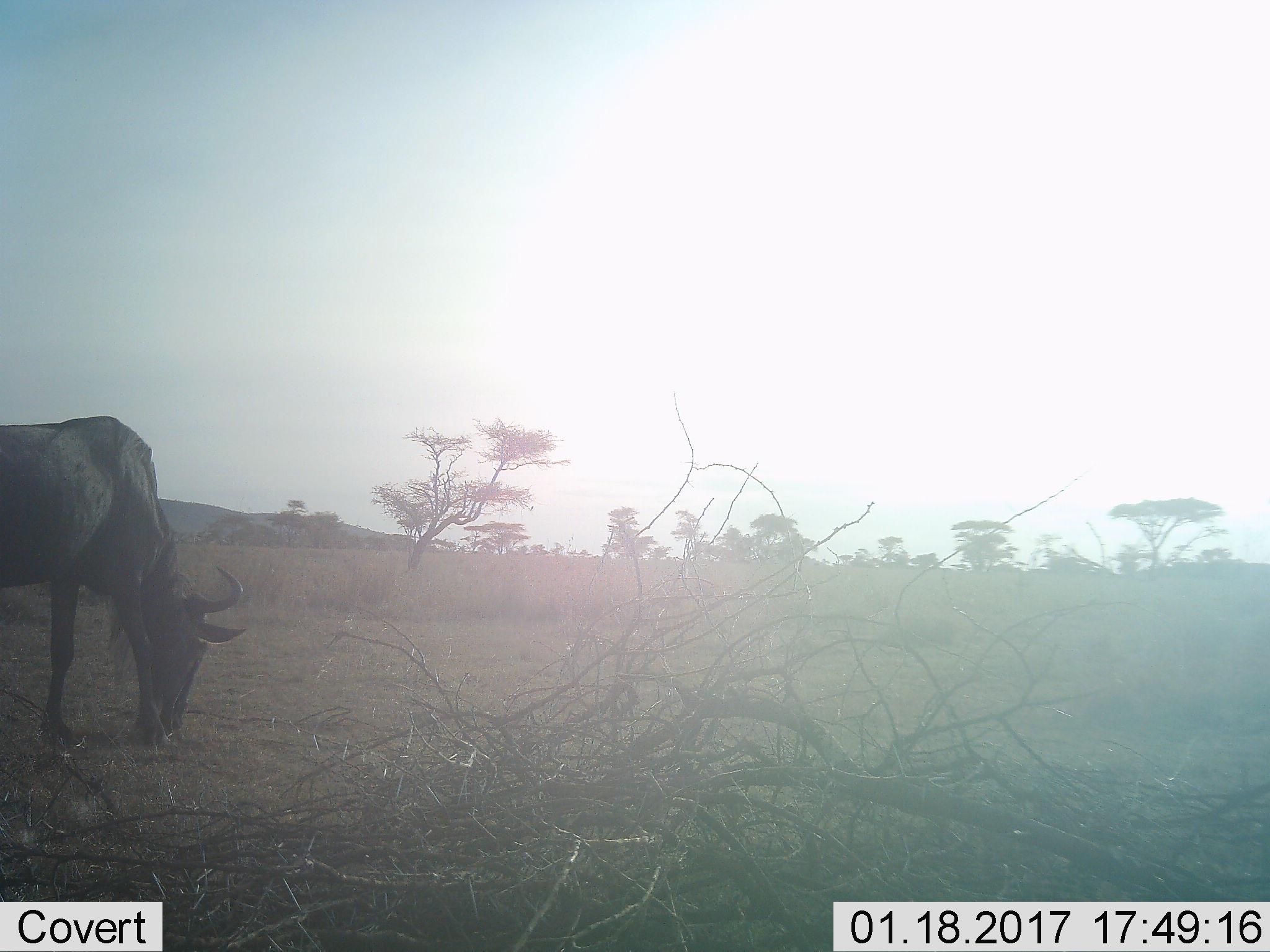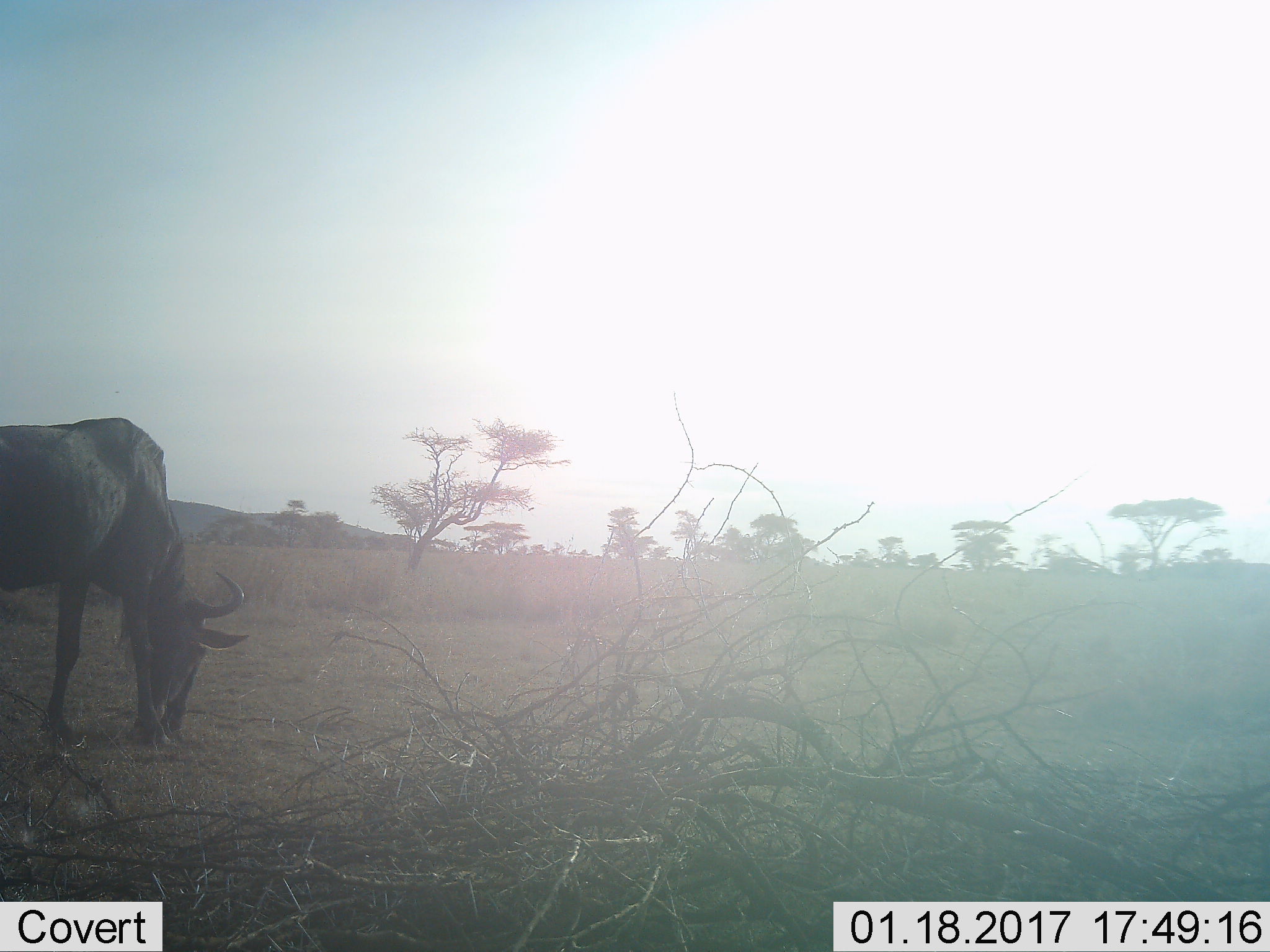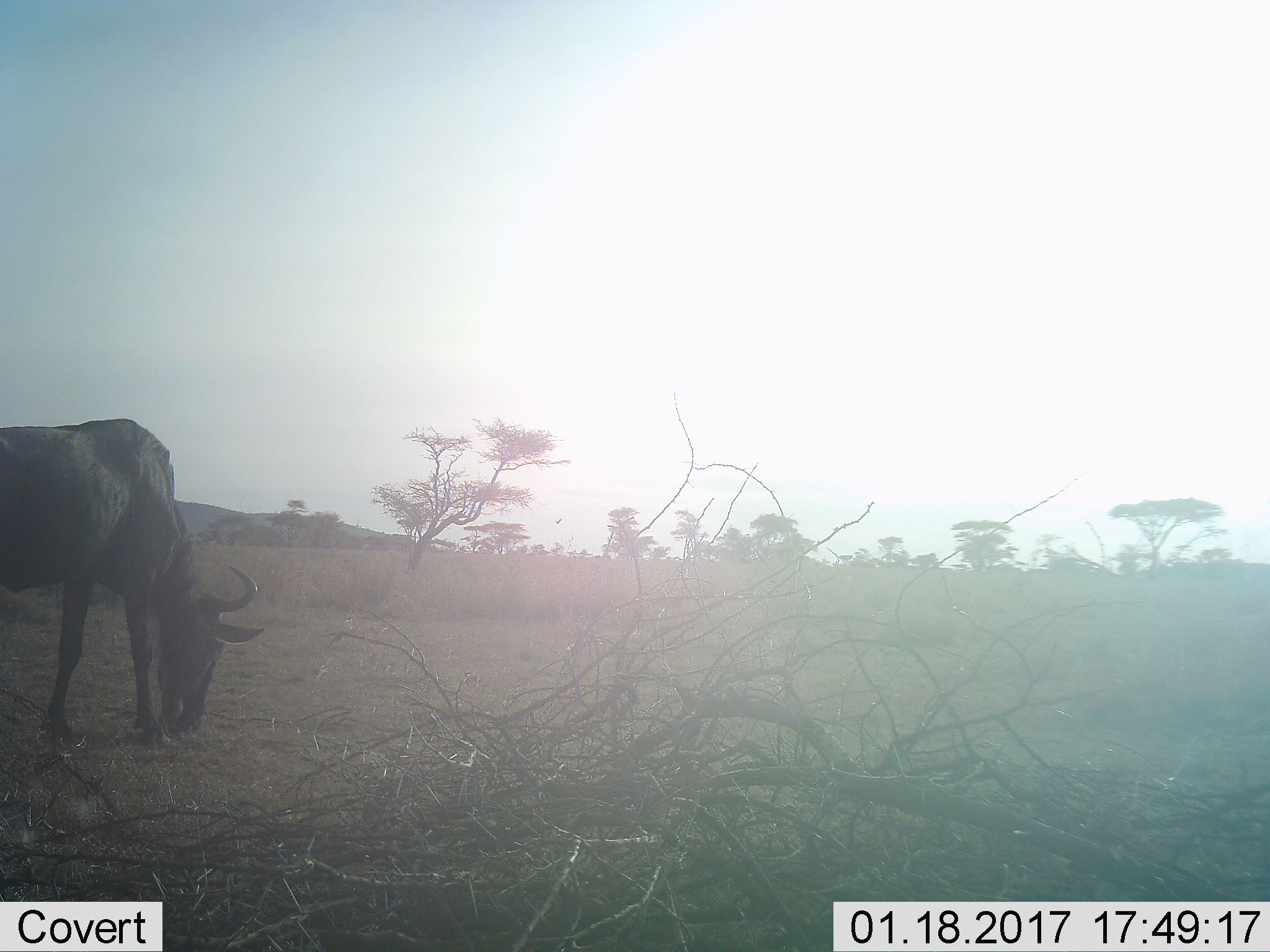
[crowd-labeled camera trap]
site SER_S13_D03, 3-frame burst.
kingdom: Animalia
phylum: Chordata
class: Mammalia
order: Artiodactyla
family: Bovidae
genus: Connochaetes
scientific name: Connochaetes taurinus taurinus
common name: blue wildebeest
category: wildebeestblue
Wildebeestblue (blue wildebeest) (Connochaetes taurinus taurinus), count 1. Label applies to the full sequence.